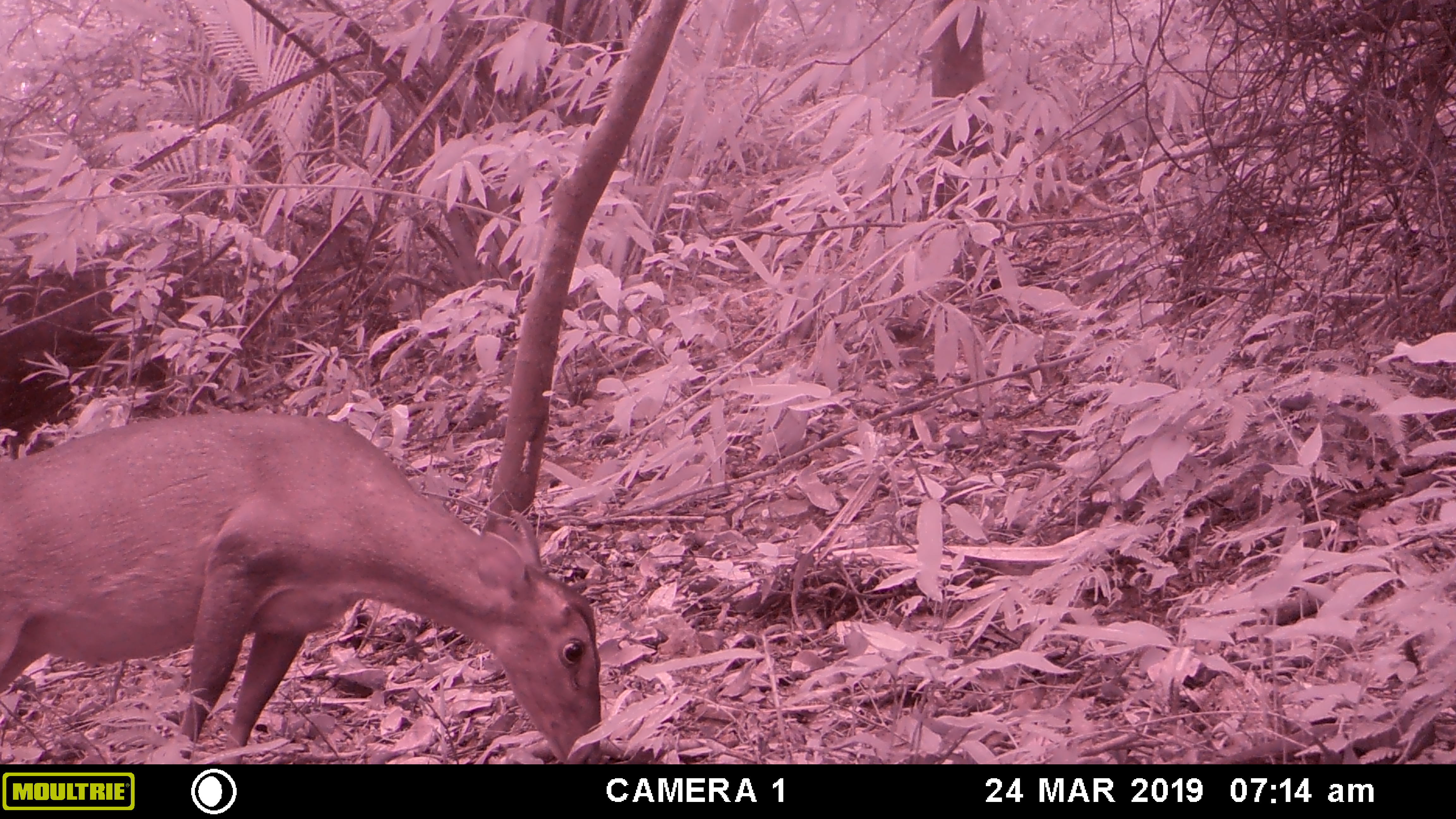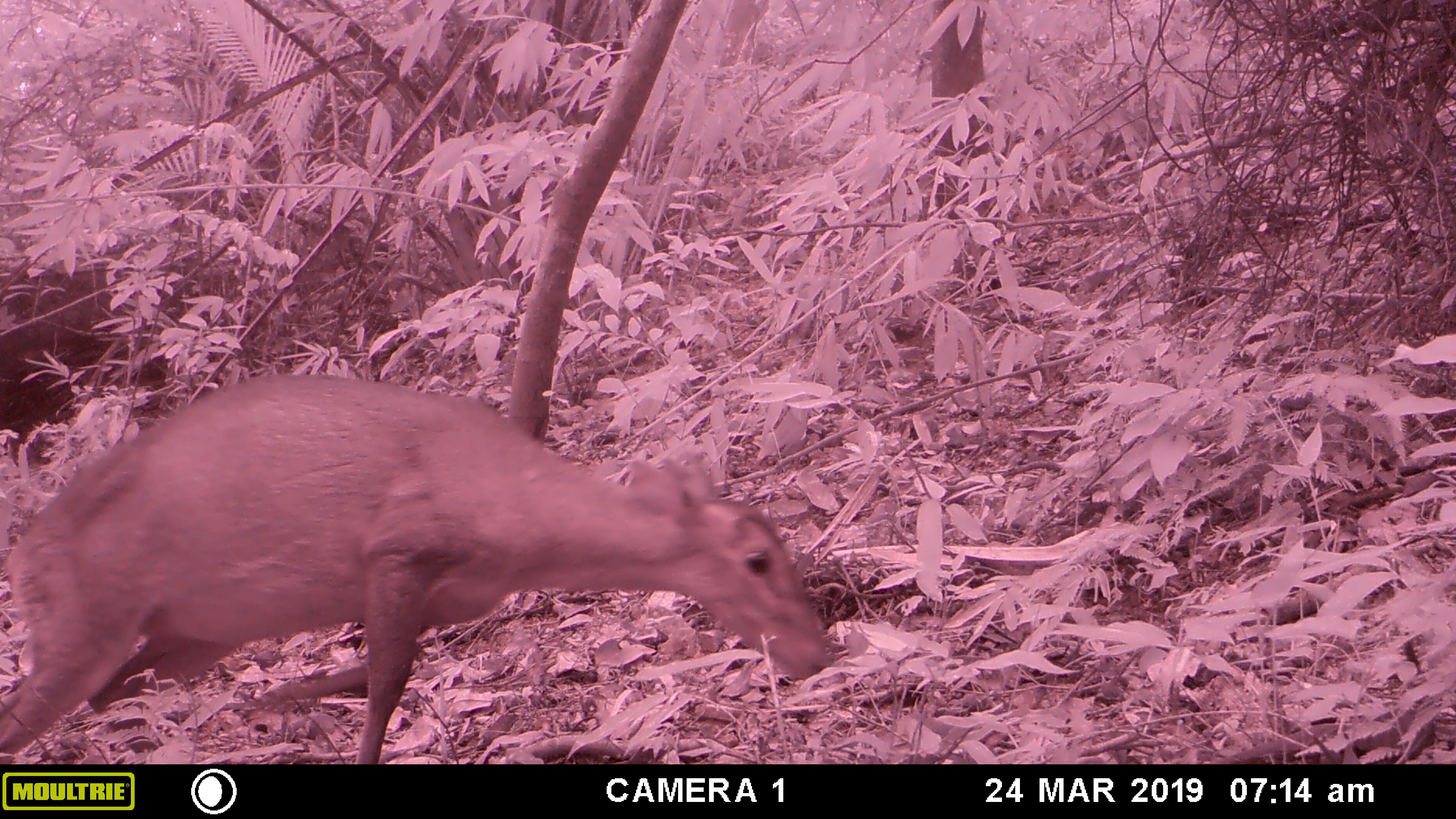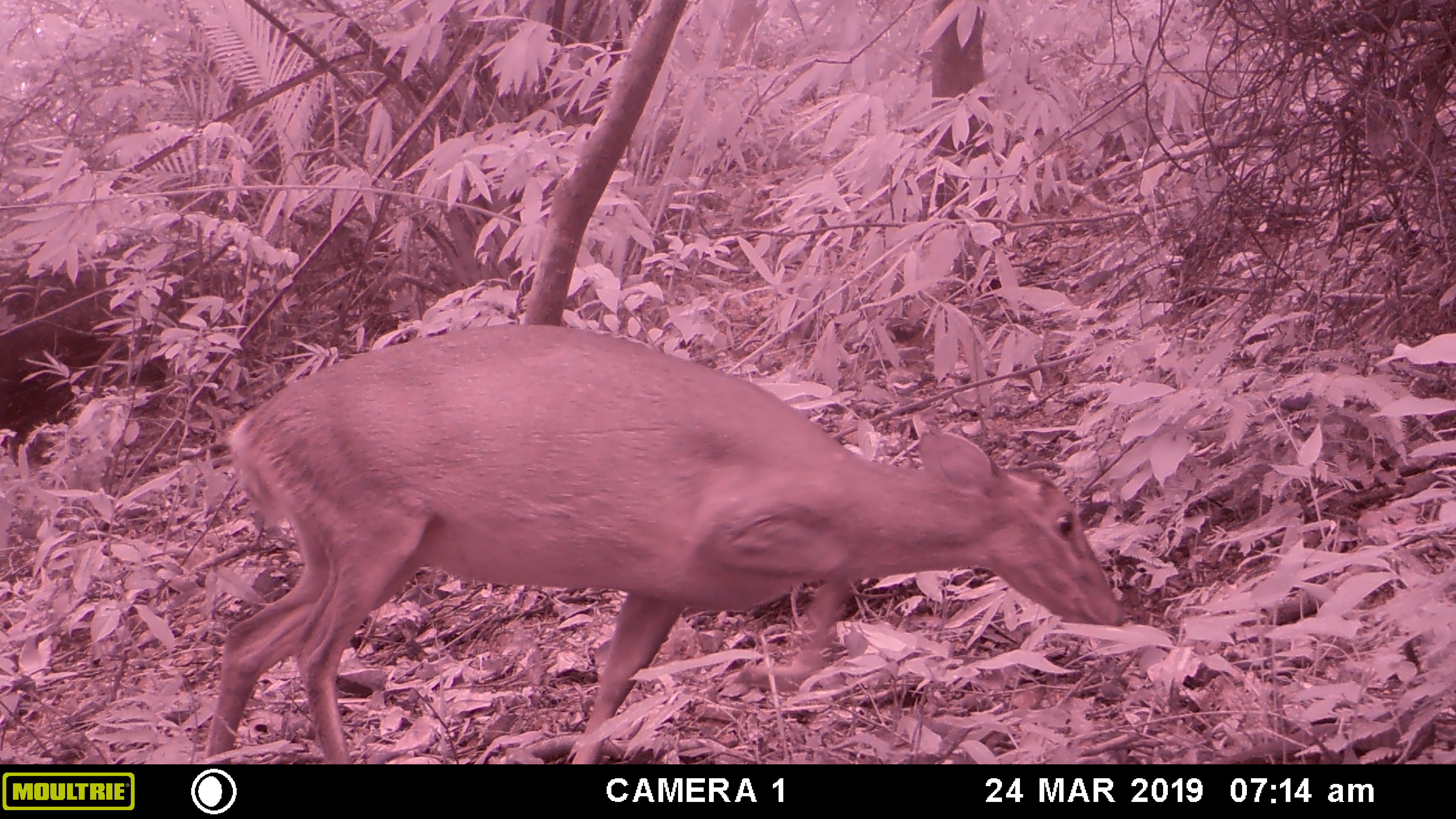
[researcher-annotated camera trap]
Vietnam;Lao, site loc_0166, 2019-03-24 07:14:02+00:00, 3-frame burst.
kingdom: Animalia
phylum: Chordata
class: Mammalia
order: Artiodactyla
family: Cervidae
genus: Muntiacus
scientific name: Muntiacus vuquangensis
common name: large-antlered muntjac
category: large antlered muntjac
Large antlered muntjac (large-antlered muntjac) (Muntiacus vuquangensis). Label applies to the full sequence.